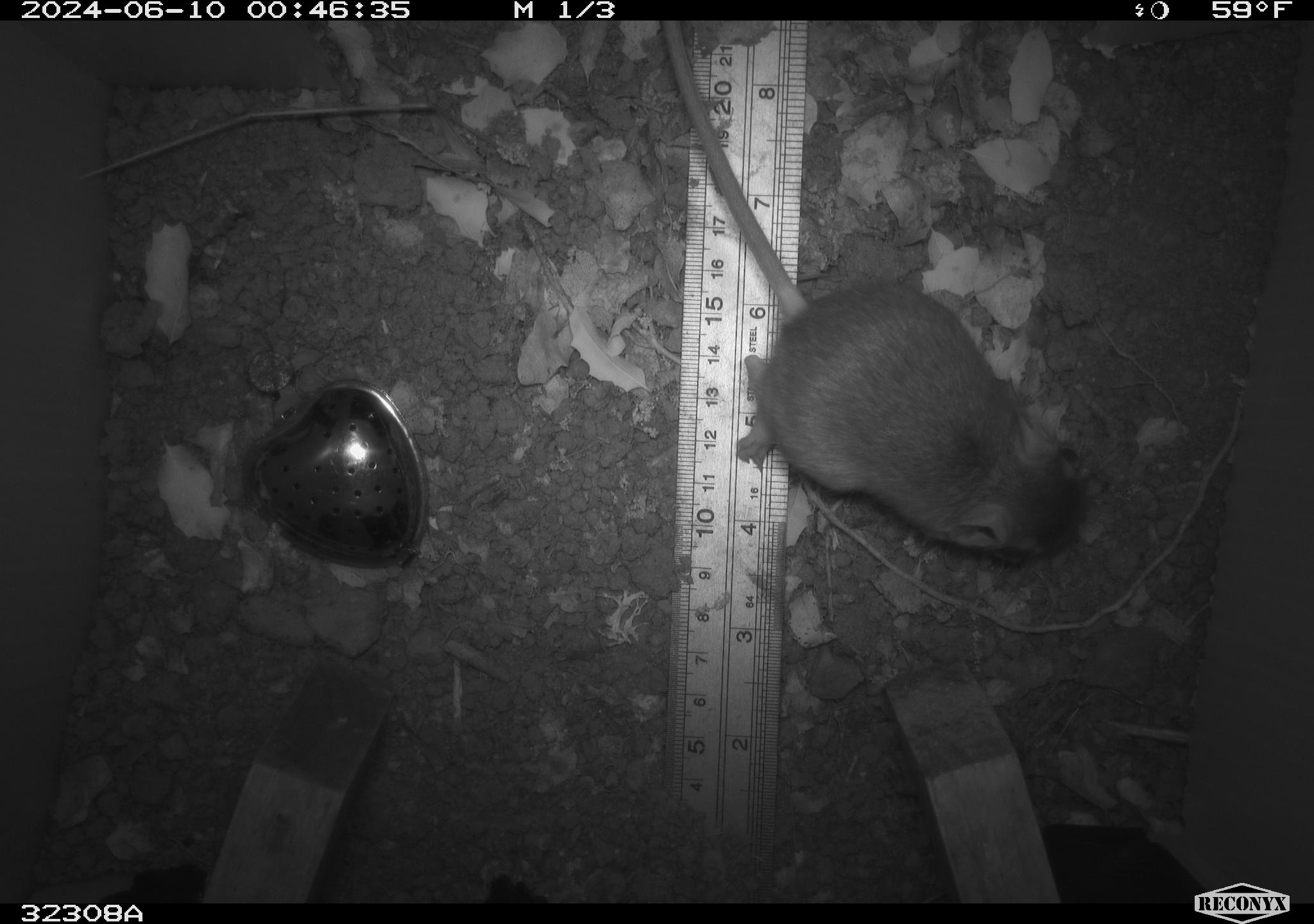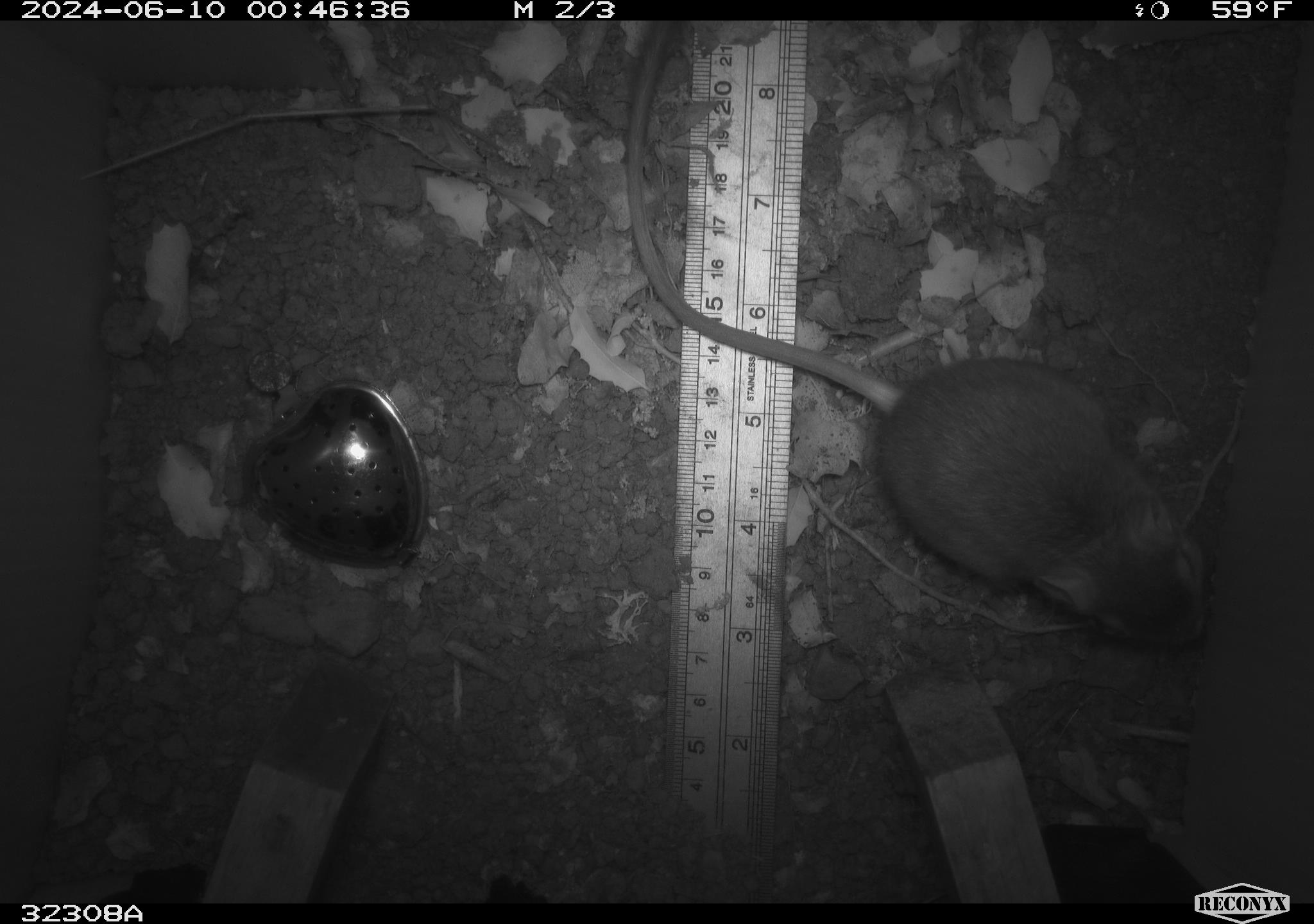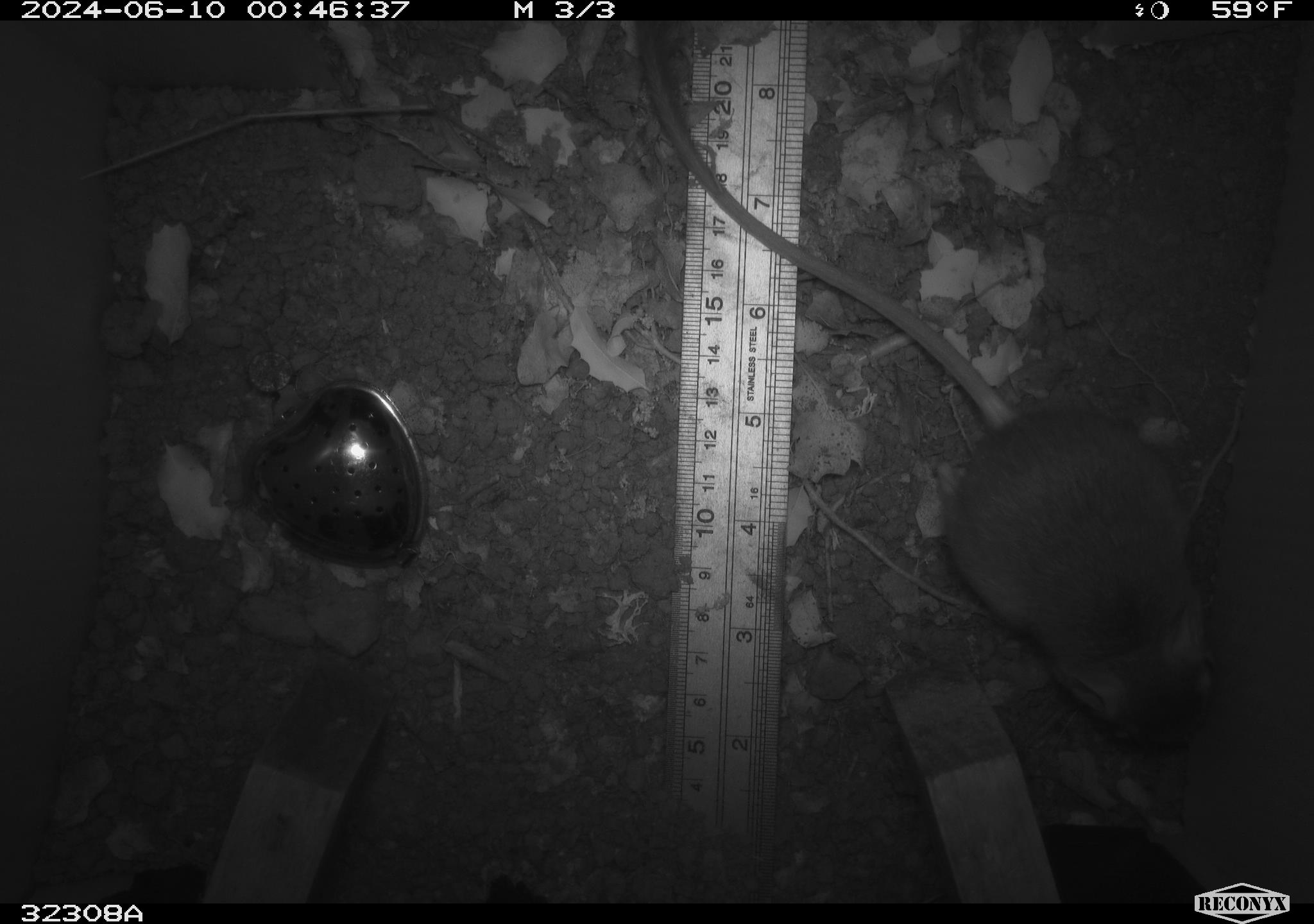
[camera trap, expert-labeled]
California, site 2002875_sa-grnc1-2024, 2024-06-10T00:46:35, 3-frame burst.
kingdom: Animalia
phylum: Chordata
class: Mammalia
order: Rodentia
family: Heteromyidae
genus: Dipodomys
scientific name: Dipodomys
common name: kangaroo rats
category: dipodomys species